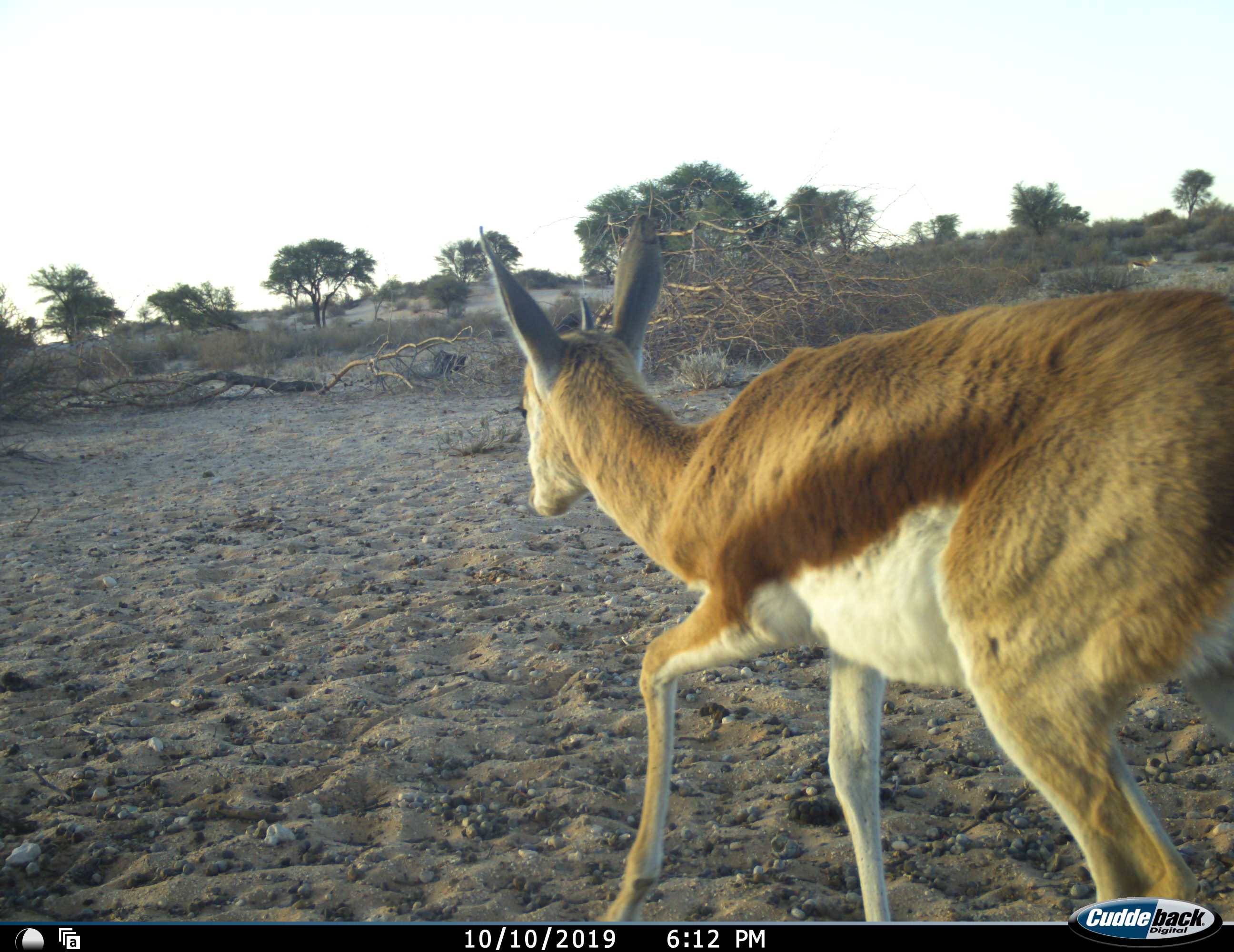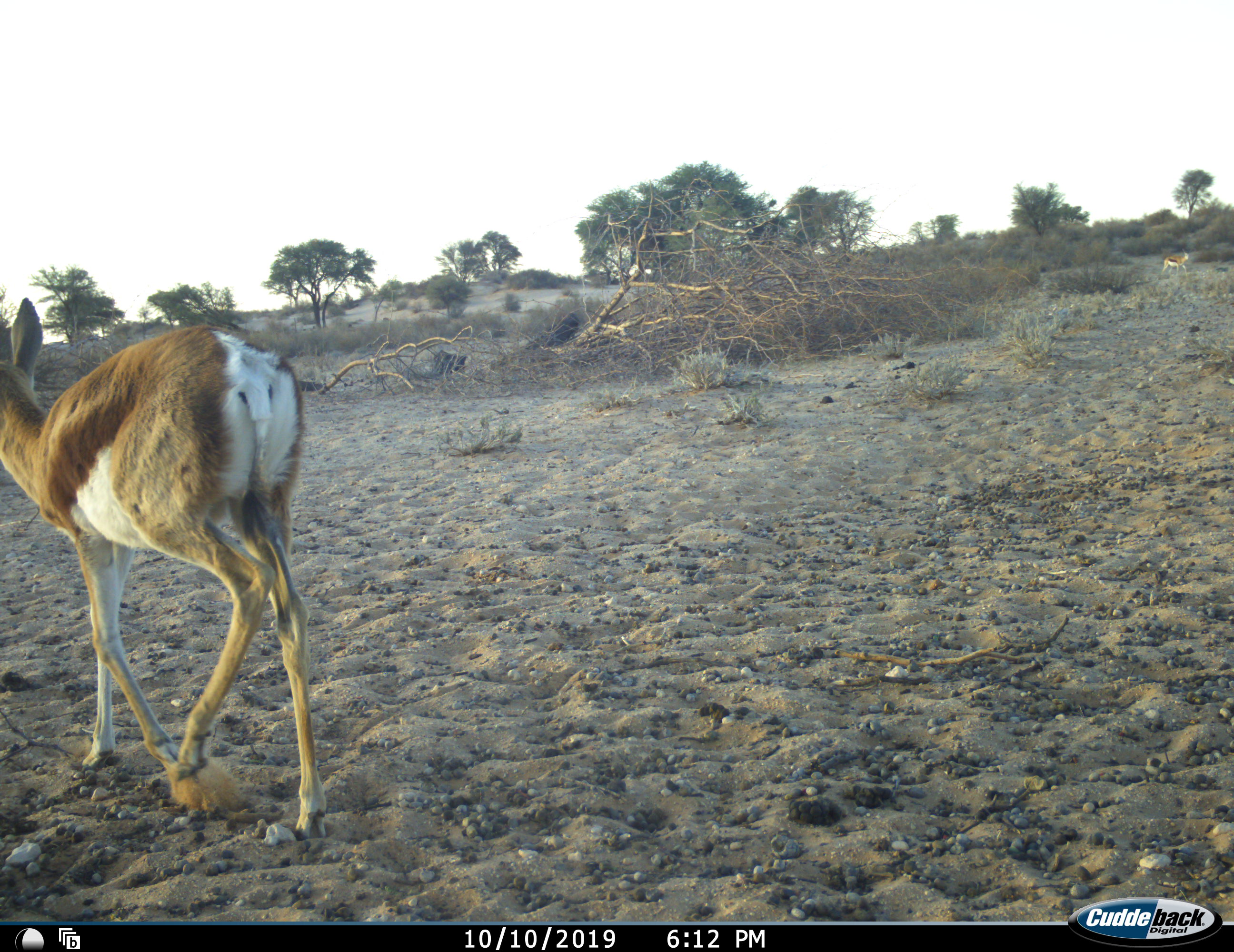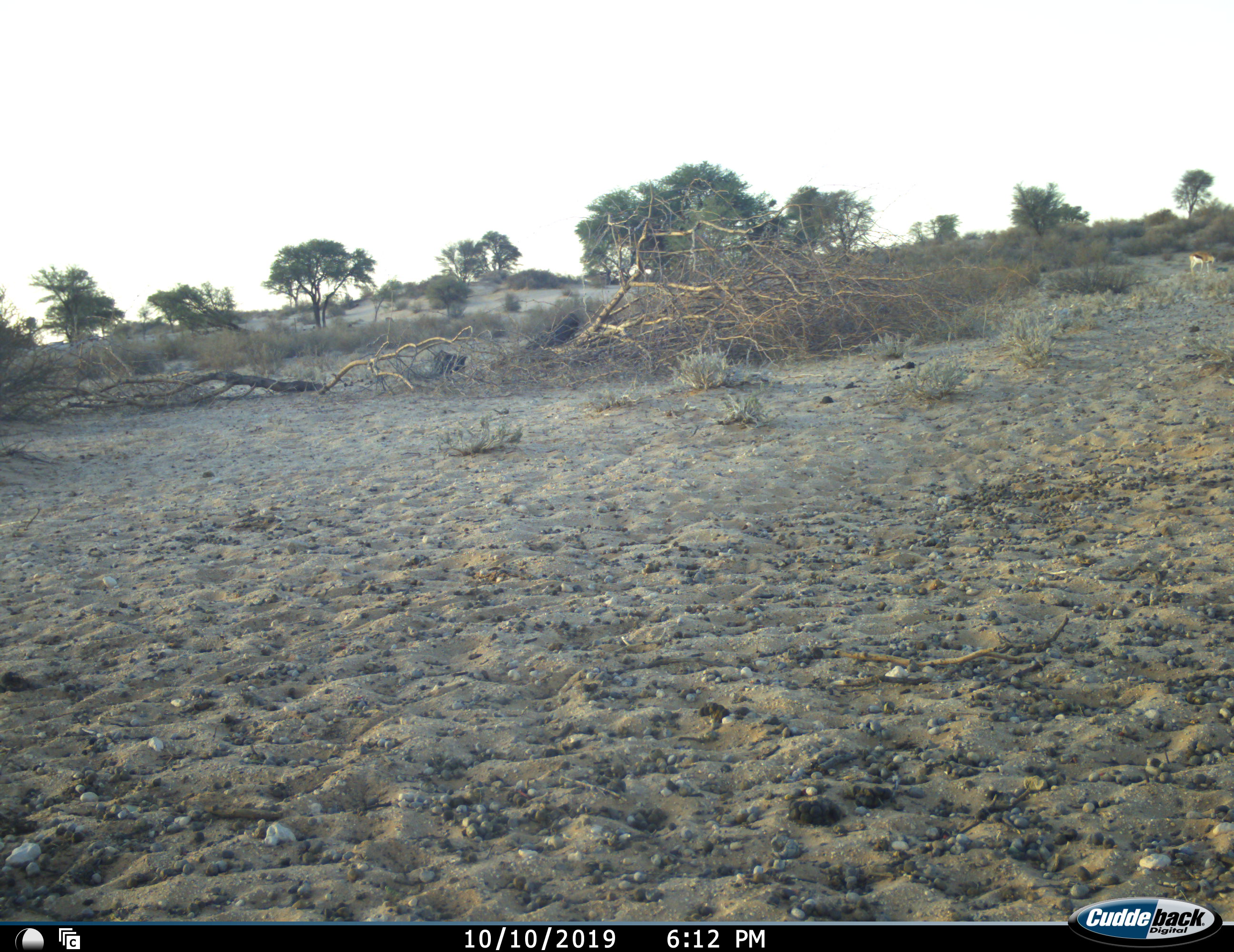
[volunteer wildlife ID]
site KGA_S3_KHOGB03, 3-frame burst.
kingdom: Animalia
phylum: Chordata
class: Mammalia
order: Artiodactyla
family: Bovidae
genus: Antidorcas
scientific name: Antidorcas marsupialis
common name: springbok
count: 2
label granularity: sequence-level